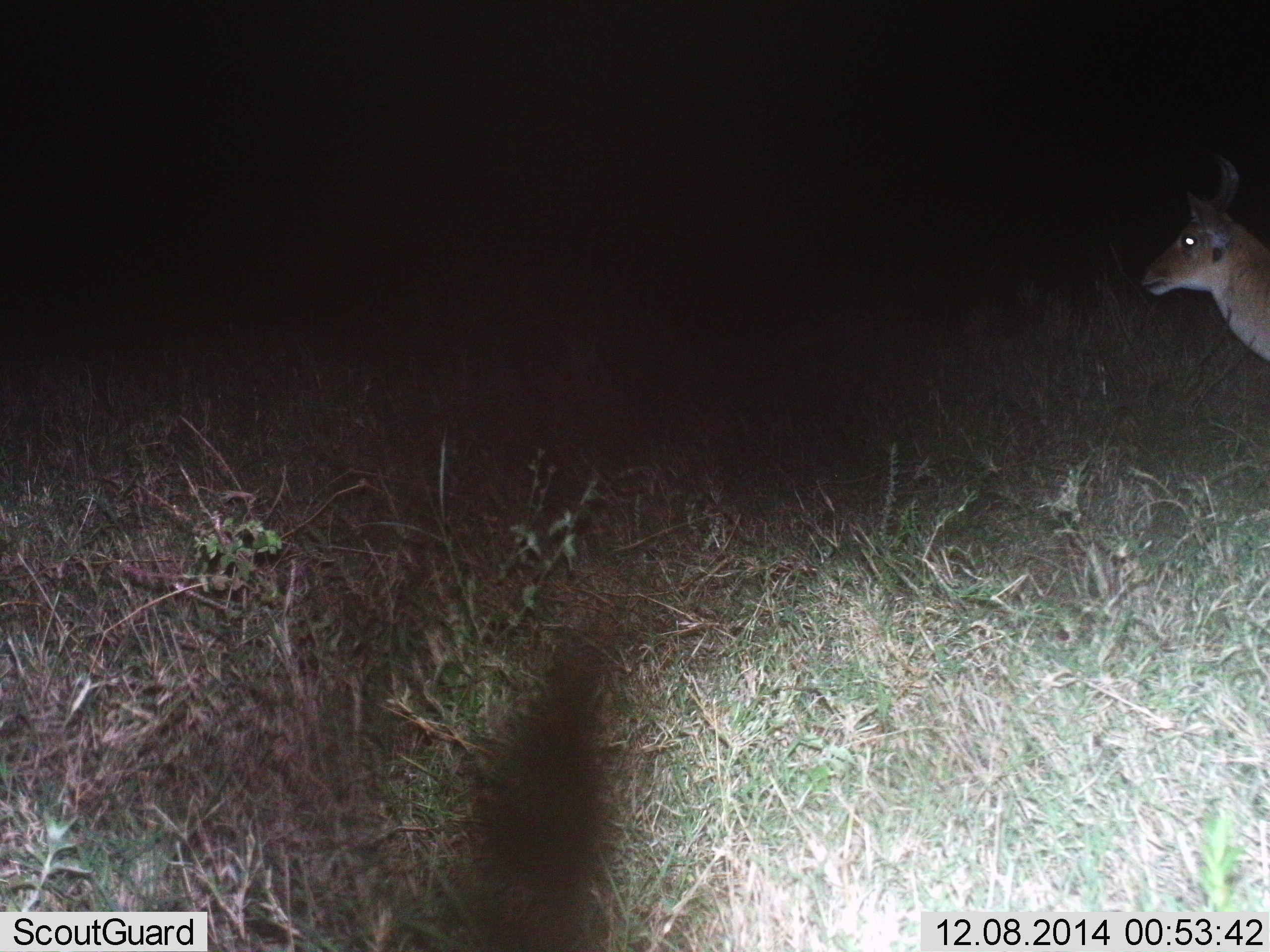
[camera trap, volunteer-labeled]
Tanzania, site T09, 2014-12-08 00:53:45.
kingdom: Animalia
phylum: Chordata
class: Mammalia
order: Artiodactyla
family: Bovidae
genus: Redunca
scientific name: Redunca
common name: reedbuck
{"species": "reedbuck (Redunca)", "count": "1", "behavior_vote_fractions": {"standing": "80%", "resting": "0%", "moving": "20%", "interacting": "0%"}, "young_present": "0%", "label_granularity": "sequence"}